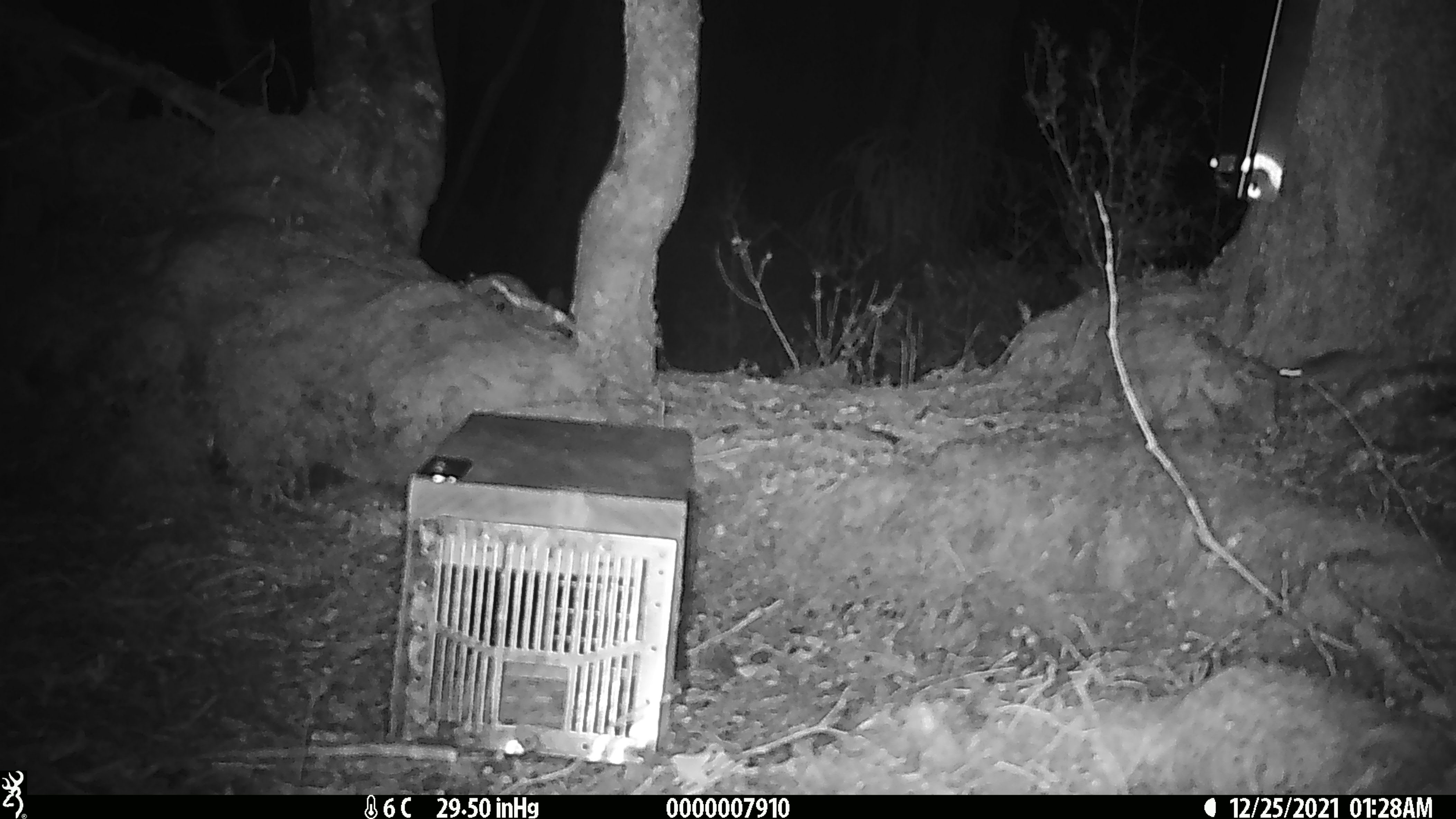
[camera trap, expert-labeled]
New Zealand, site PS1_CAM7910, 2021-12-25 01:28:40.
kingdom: Animalia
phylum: Chordata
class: Mammalia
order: Rodentia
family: Muridae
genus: Mus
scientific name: Mus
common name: mouse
Mouse (Mus).